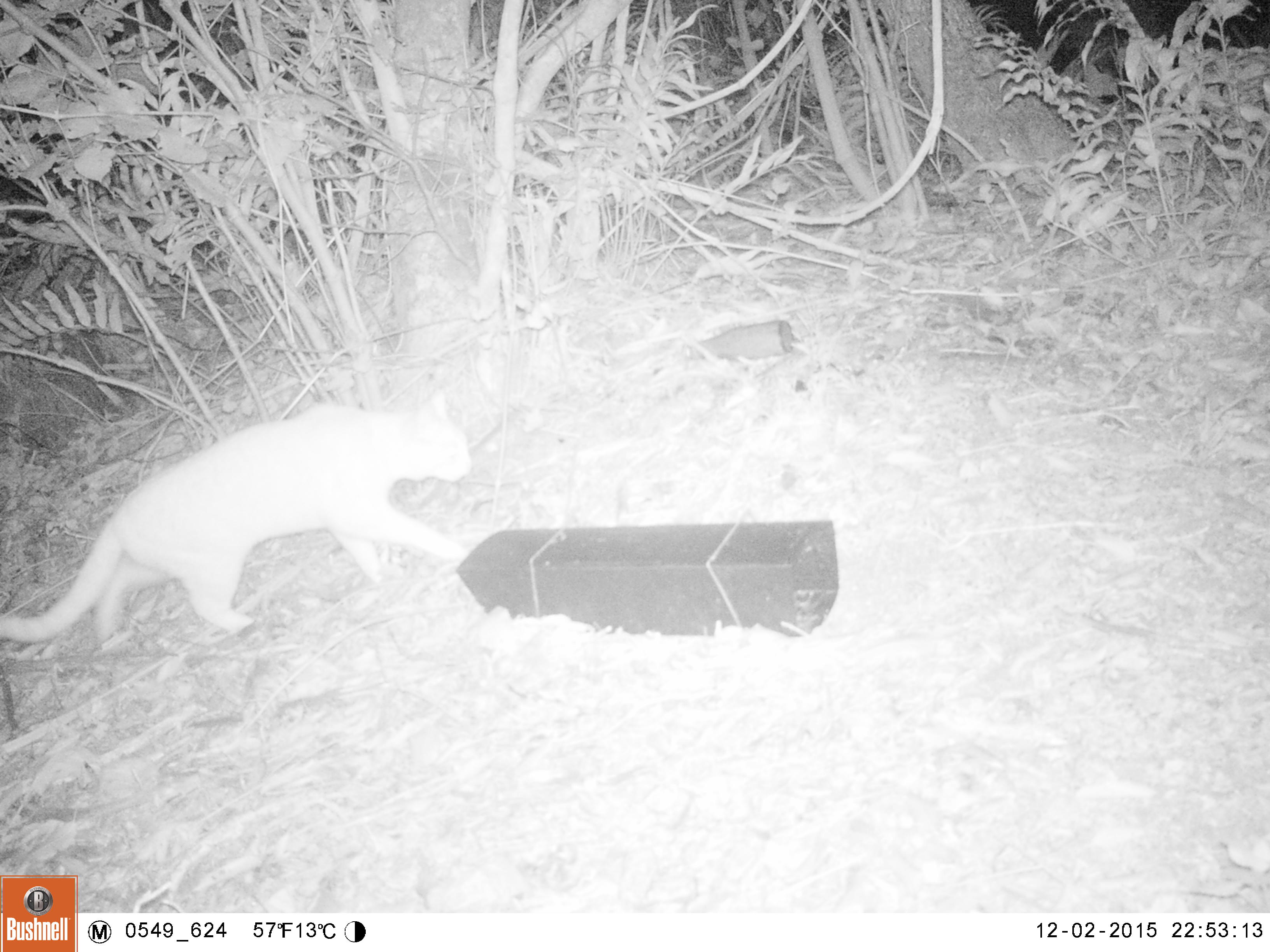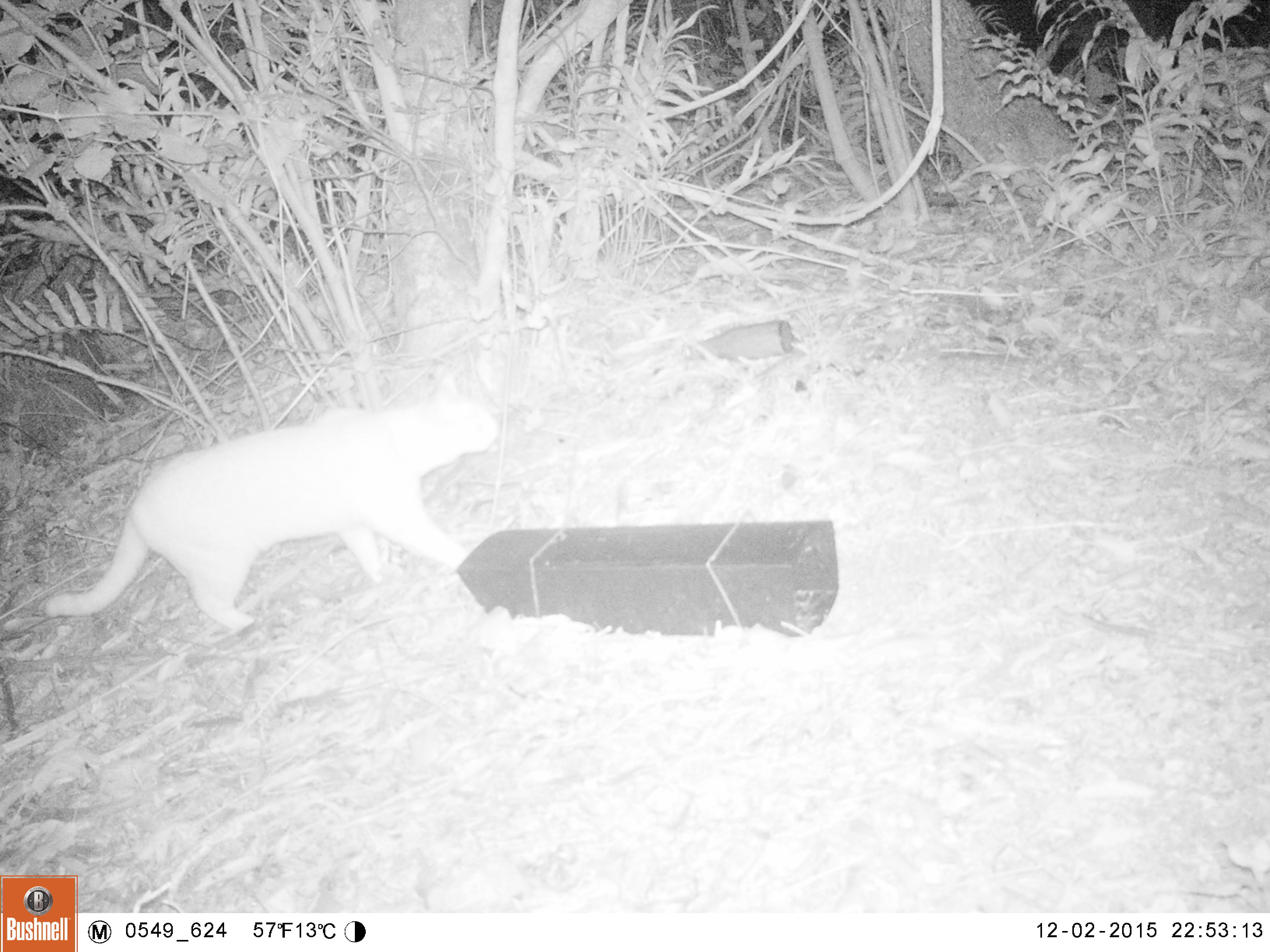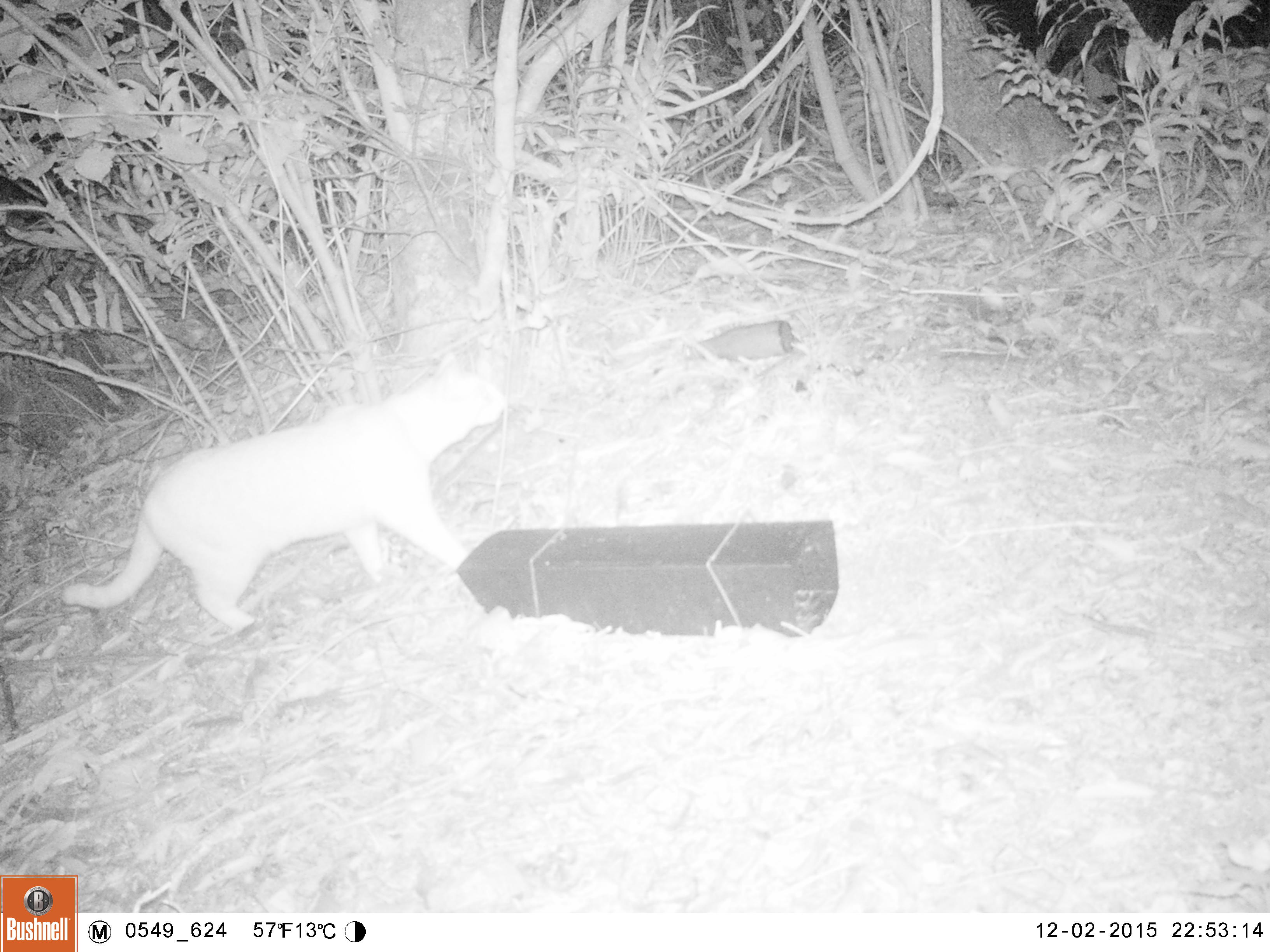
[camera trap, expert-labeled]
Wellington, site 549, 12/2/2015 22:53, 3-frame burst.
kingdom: Animalia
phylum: Chordata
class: Mammalia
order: Carnivora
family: Felidae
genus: Felis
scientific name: Felis catus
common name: cat